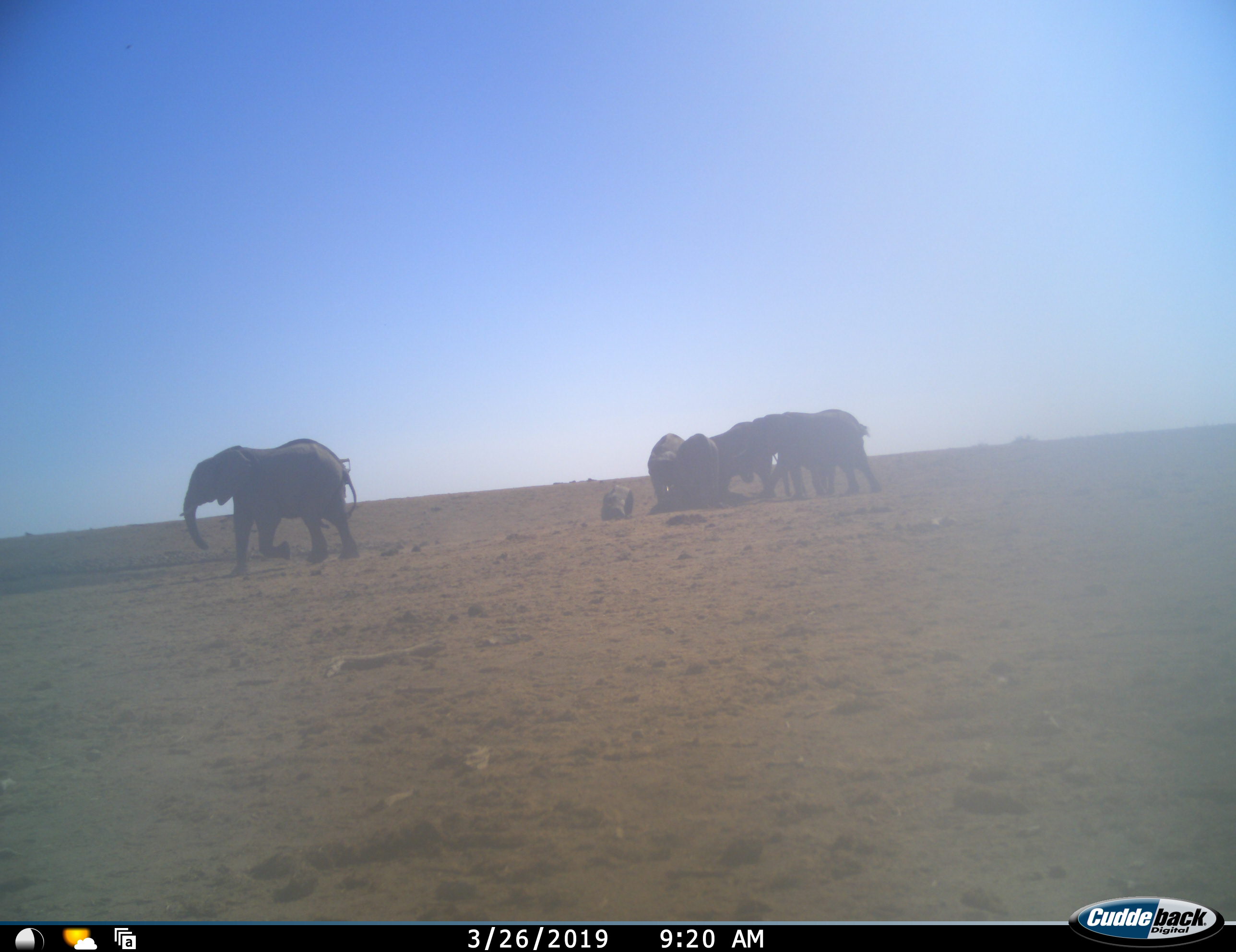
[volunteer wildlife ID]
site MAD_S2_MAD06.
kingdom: Animalia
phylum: Chordata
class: Mammalia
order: Proboscidea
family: Elephantidae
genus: Loxodonta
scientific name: Loxodonta africana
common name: african bush elephant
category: elephant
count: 6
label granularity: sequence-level